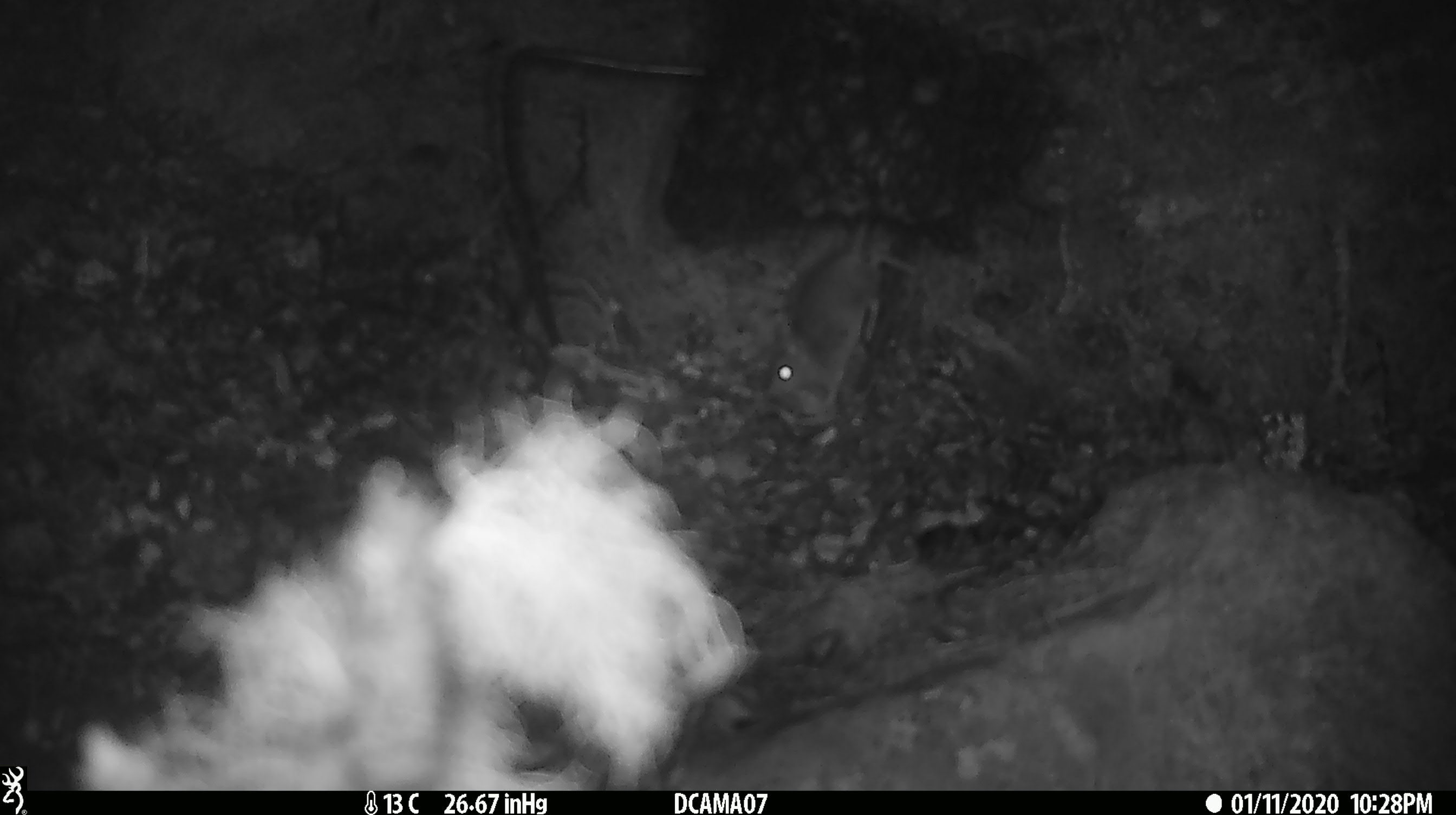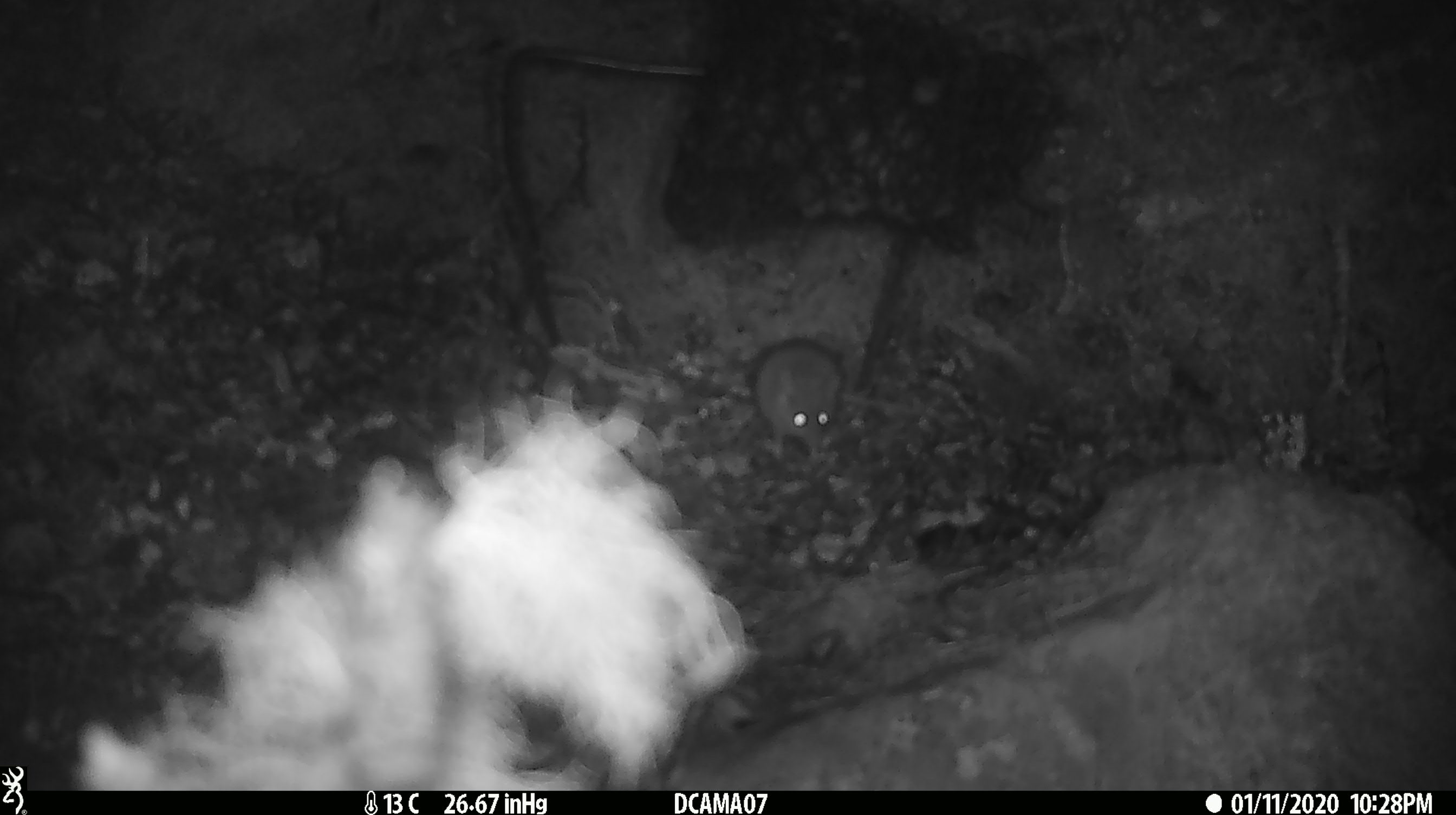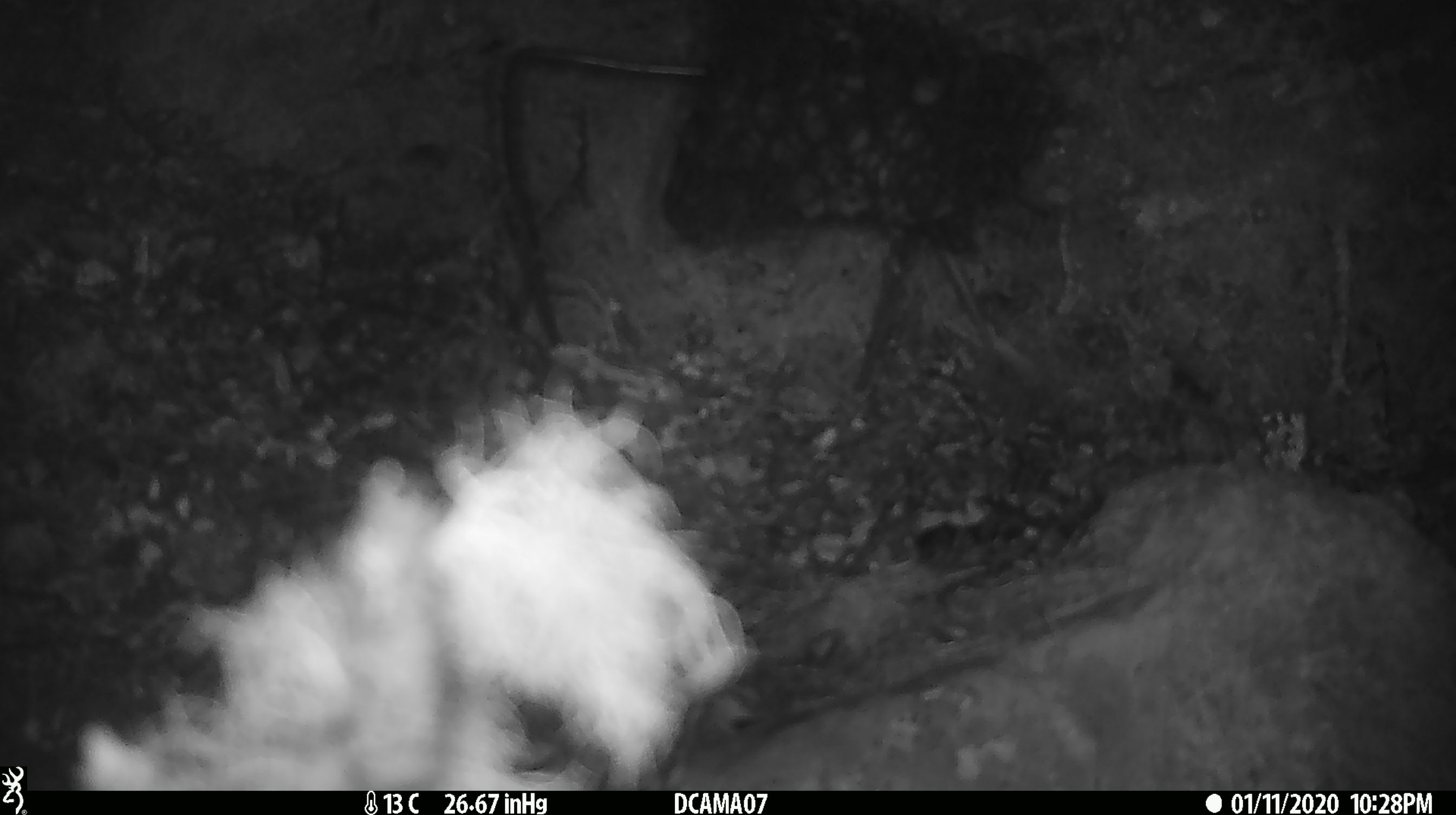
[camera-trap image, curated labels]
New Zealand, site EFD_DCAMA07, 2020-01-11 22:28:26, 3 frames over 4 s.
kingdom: Animalia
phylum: Chordata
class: Mammalia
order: Rodentia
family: Muridae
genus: Mus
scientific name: Mus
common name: mouse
Mouse (Mus).